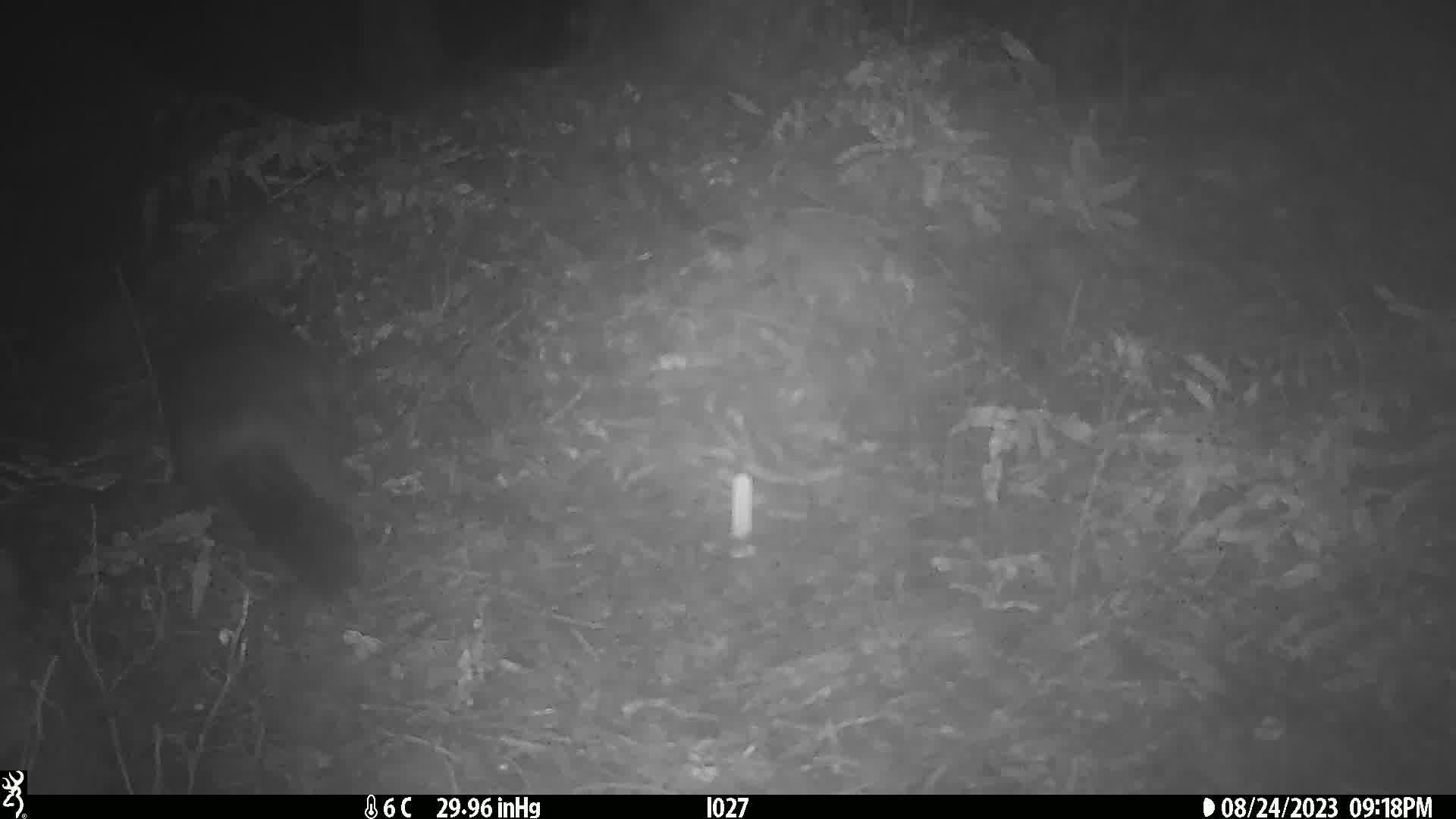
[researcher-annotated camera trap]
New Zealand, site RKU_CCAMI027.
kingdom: Animalia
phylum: Chordata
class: Mammalia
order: Diprotodontia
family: Phalangeridae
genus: Trichosurus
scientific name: Trichosurus vulpecula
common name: common brushtail possum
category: possum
Possum (common brushtail possum) (Trichosurus vulpecula).